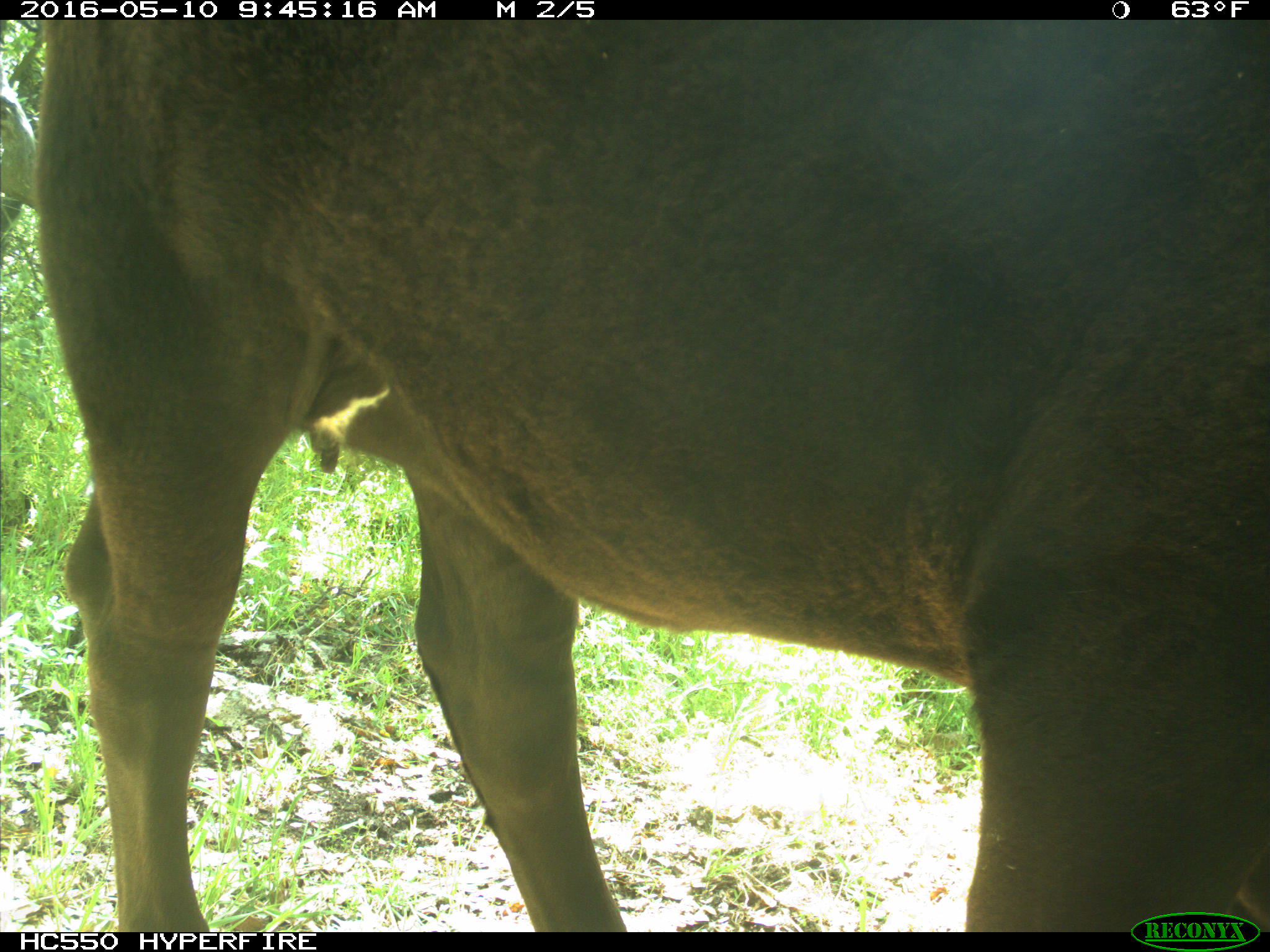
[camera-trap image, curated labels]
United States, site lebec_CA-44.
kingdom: Animalia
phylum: Chordata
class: Mammalia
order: Artiodactyla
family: Bovidae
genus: Bos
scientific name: Bos taurus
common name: domestic cow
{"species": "Bos taurus (domestic cow)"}